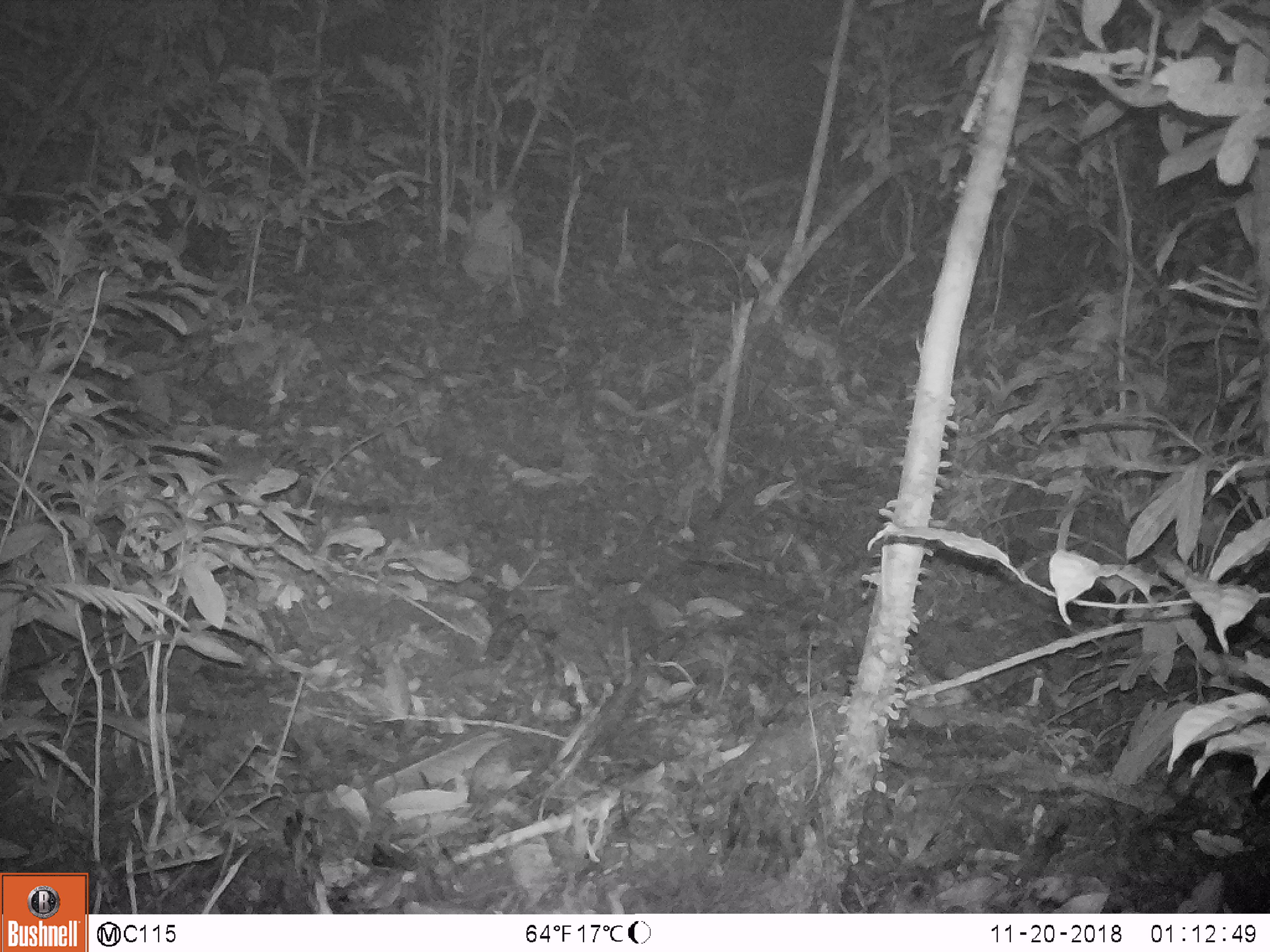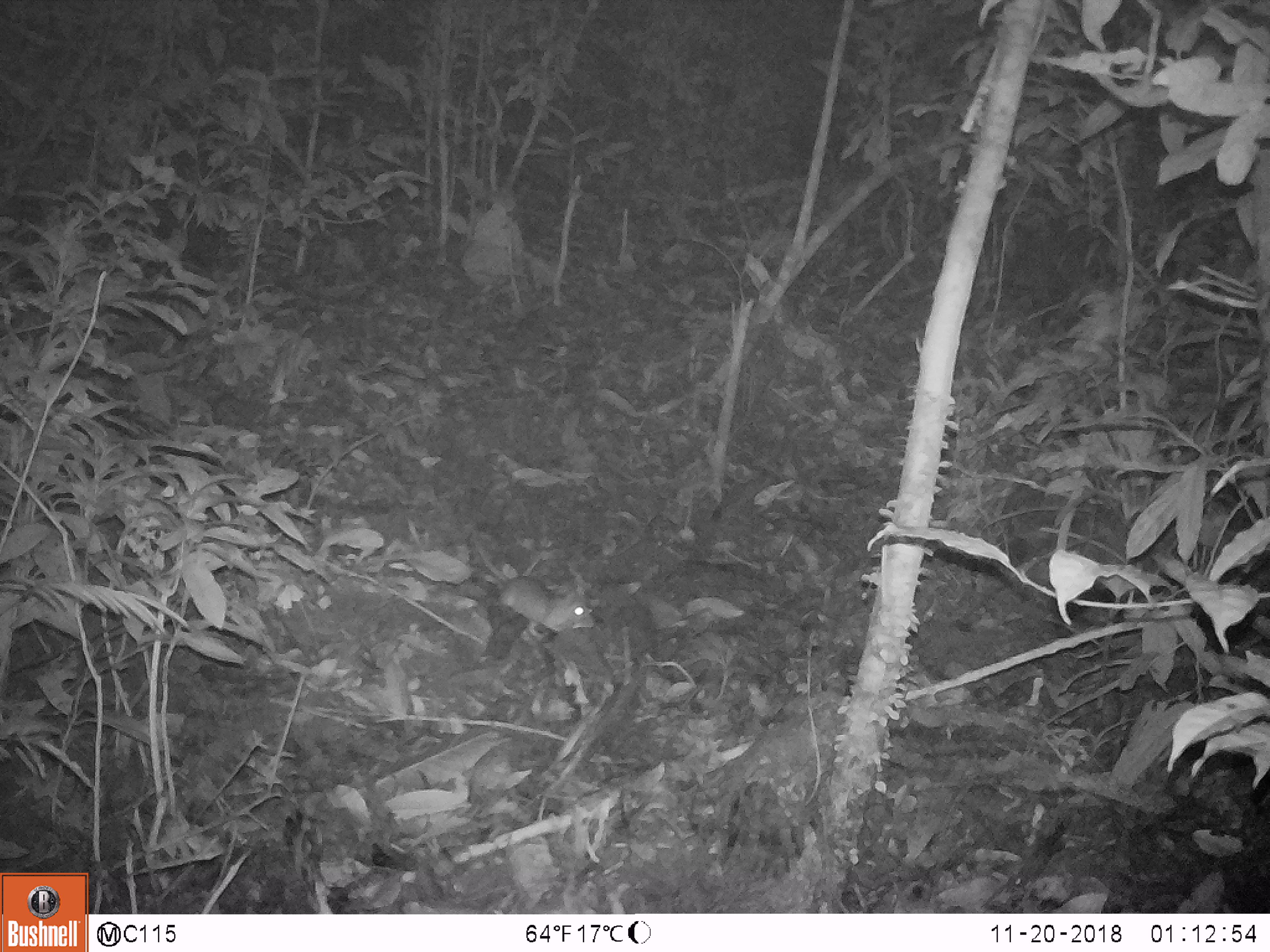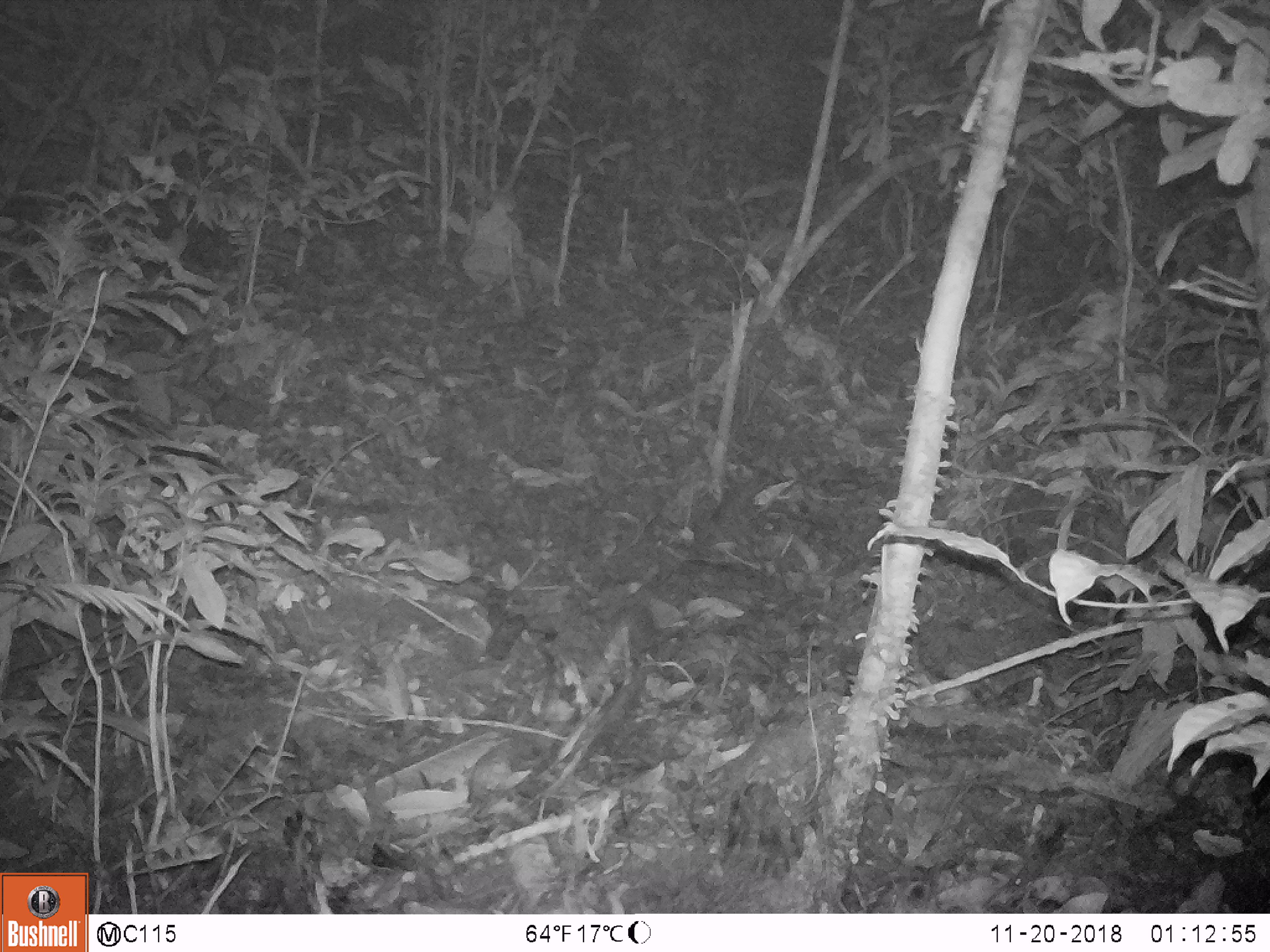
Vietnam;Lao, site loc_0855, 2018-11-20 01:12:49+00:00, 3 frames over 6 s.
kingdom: Animalia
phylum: Chordata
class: Mammalia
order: Rodentia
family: Muridae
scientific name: Muridae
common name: old-world mice and rats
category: unidentified murid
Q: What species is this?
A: Unidentified murid (old-world mice and rats) (Muridae).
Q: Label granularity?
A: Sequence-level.